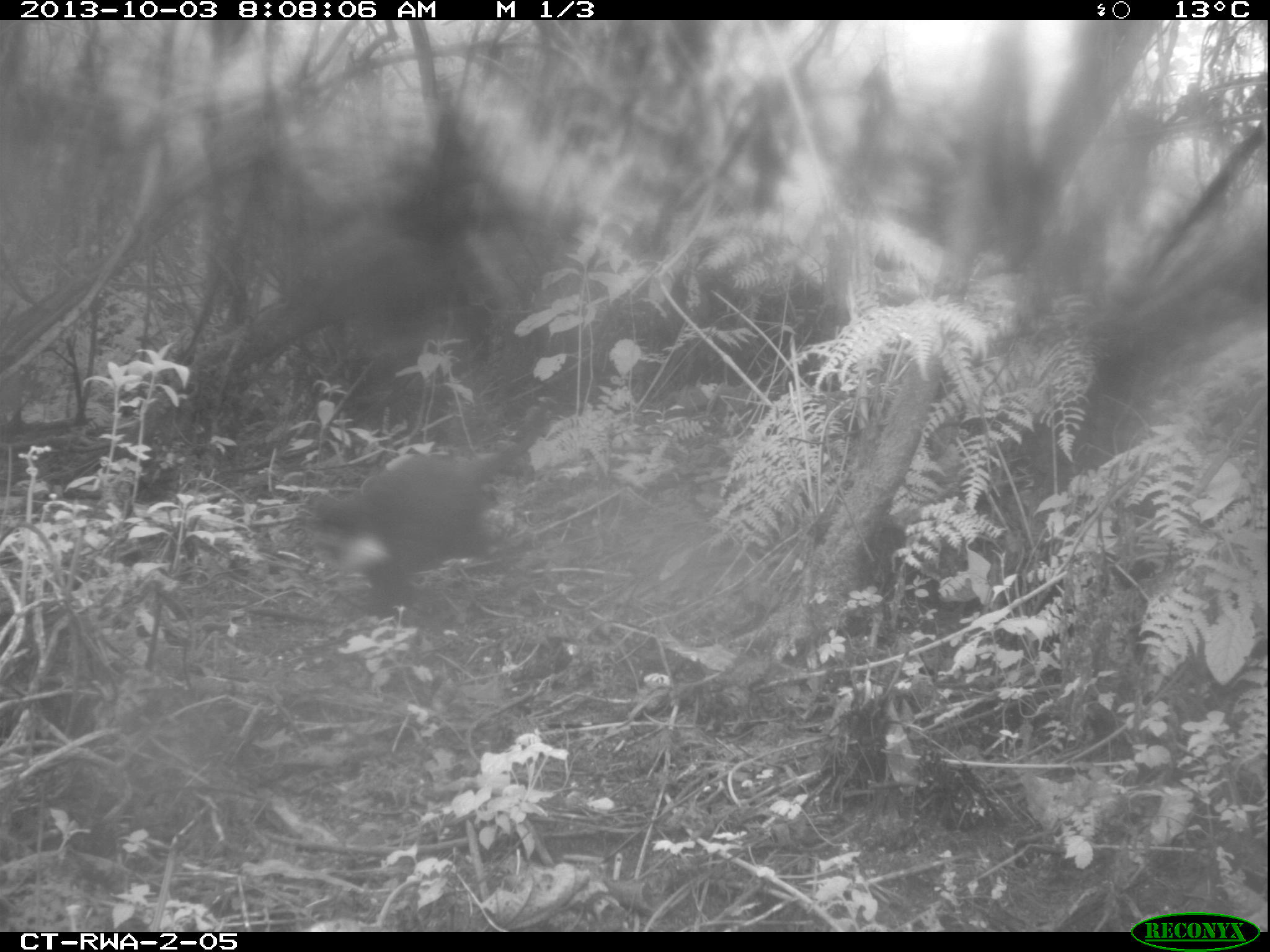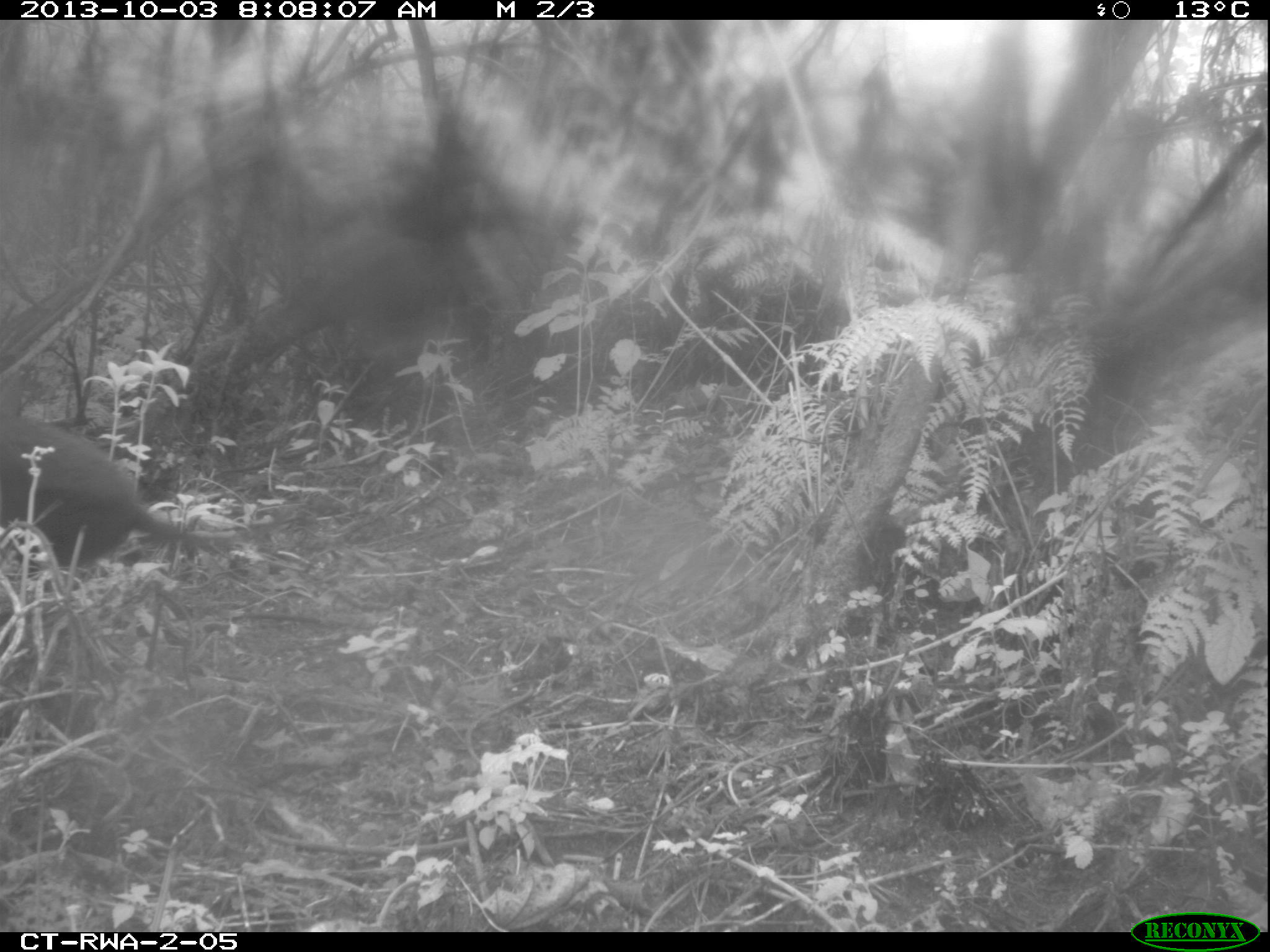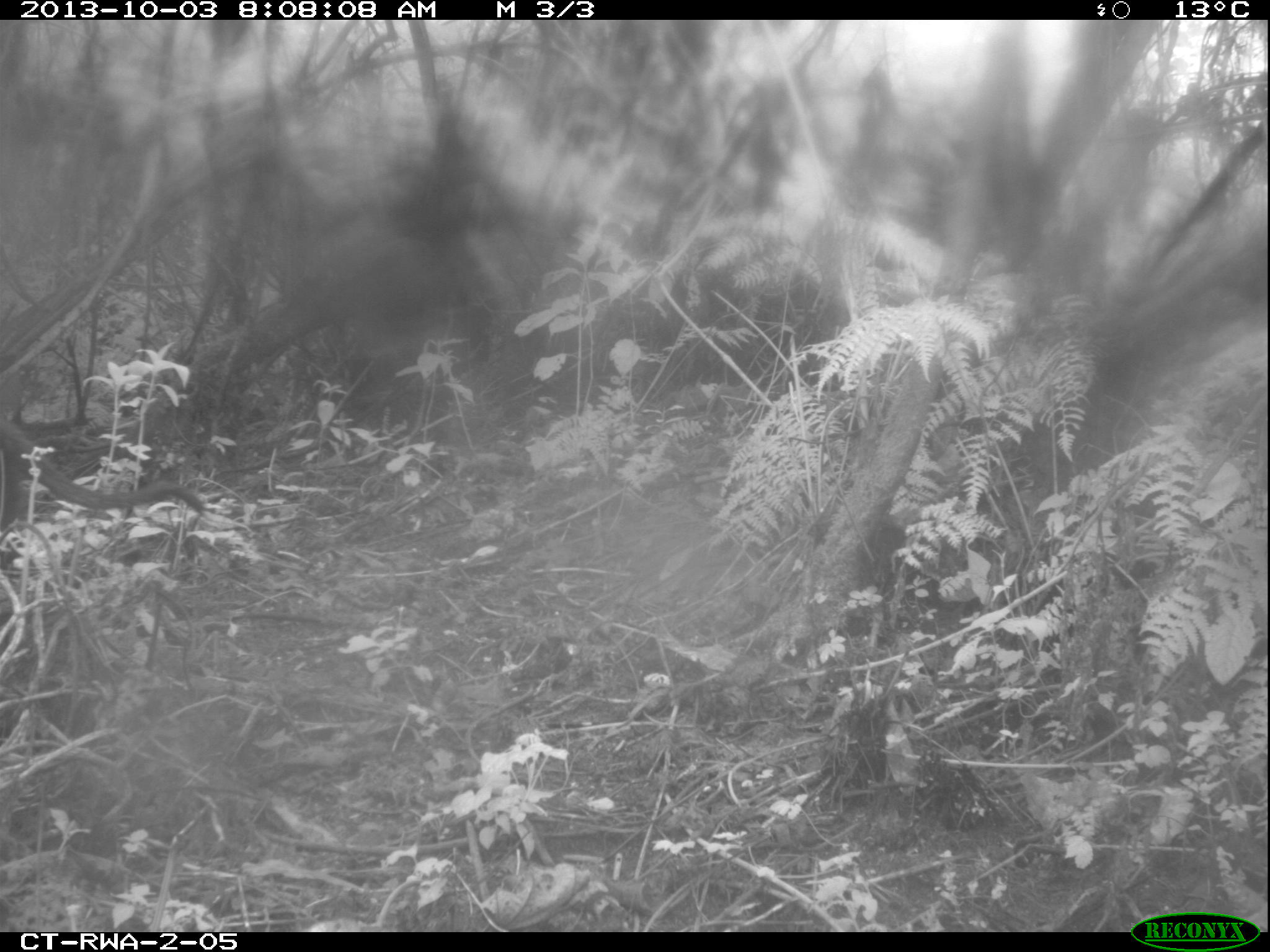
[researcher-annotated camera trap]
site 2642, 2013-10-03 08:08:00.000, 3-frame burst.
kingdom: Animalia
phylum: Chordata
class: Mammalia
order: Primates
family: Cercopithecidae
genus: Allochrocebus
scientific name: Allochrocebus lhoesti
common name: l'hoest's monkey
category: cercopithecus lhoesti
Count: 1.